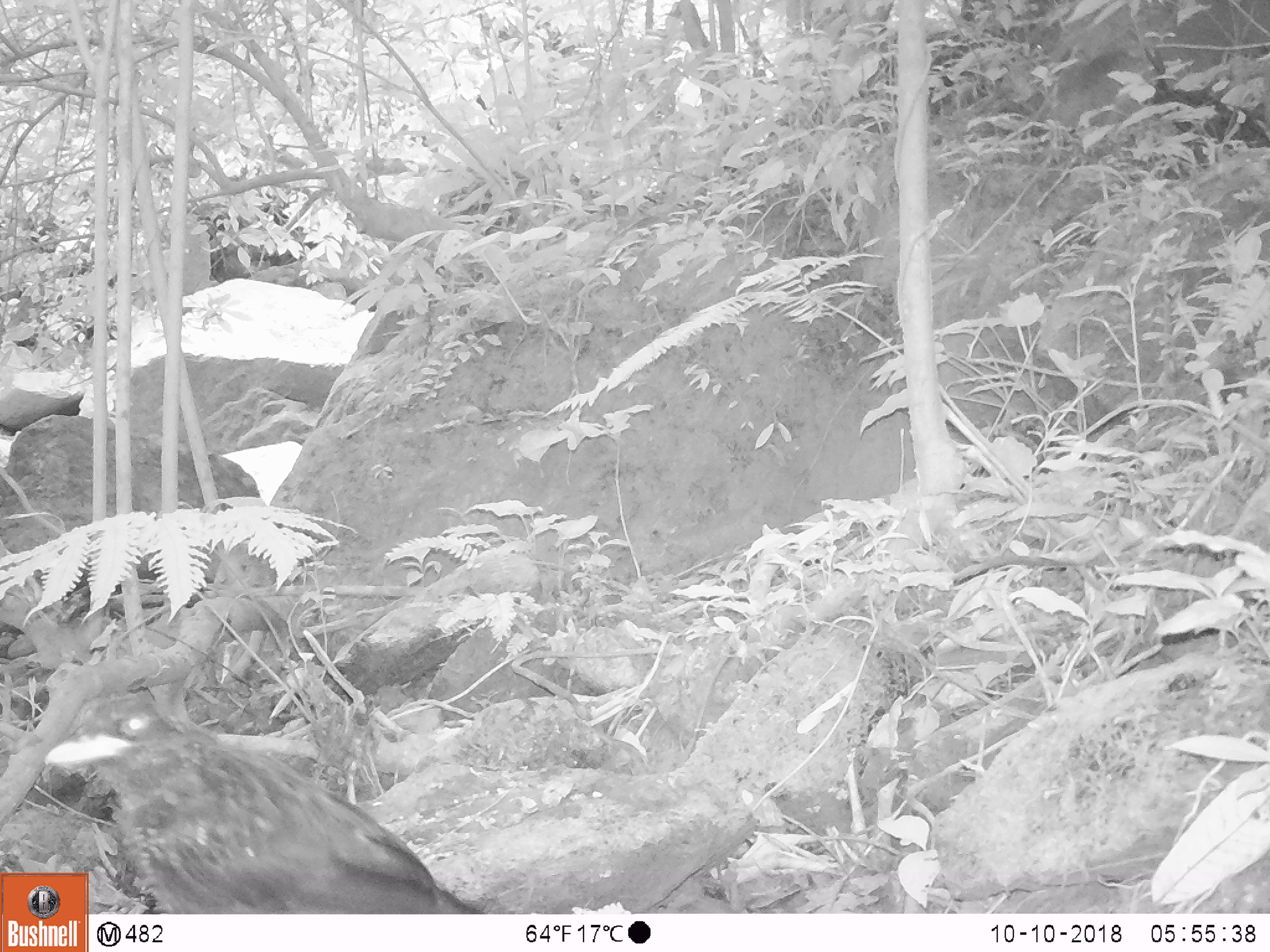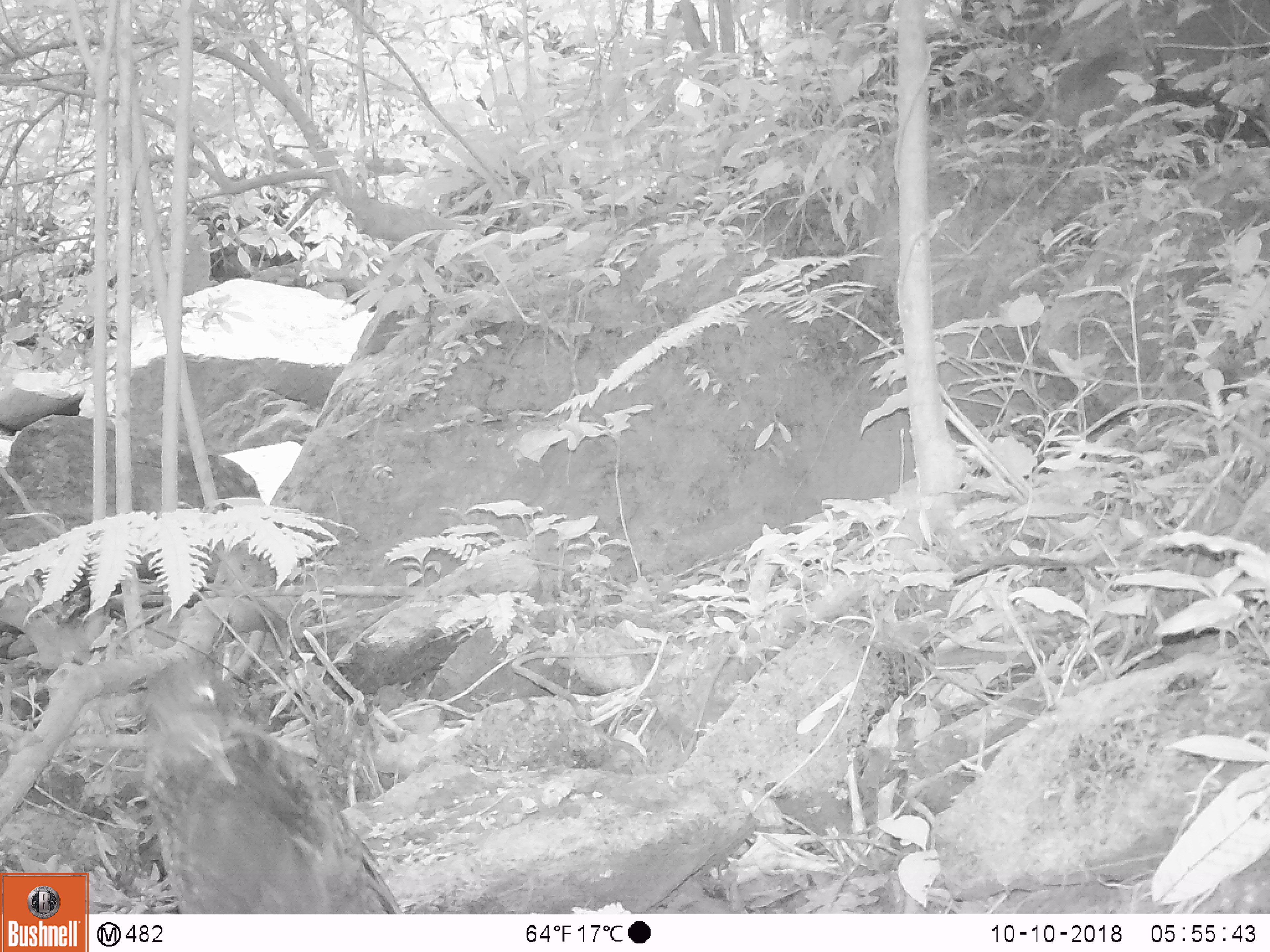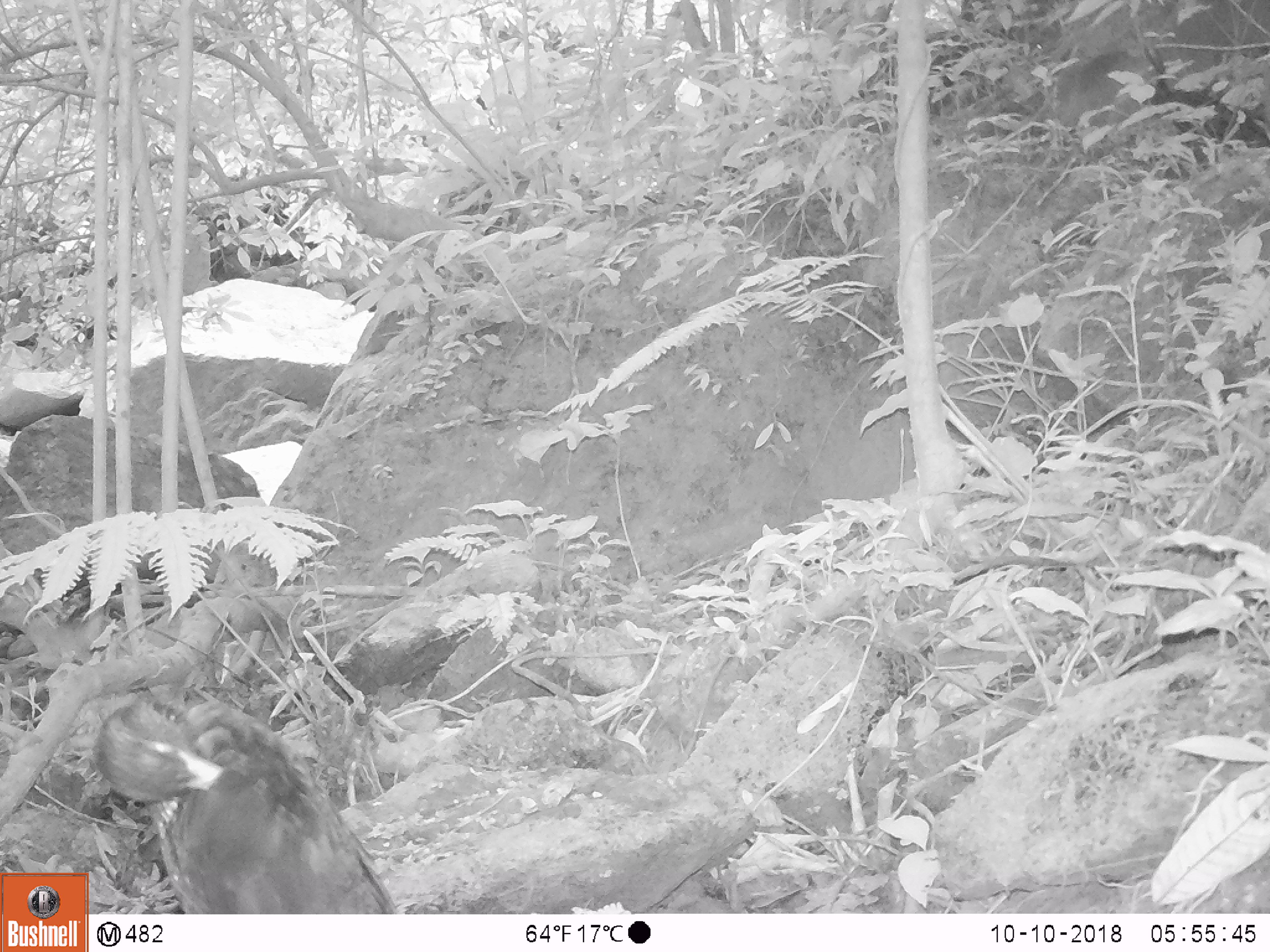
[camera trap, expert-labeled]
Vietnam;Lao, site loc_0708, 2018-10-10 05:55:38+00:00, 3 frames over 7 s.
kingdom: Animalia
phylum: Chordata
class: Aves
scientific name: Aves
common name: bird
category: unidentified bird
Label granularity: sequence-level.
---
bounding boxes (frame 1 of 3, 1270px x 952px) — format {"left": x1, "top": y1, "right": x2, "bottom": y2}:
unidentified bird: {"left": 43, "top": 687, "right": 485, "bottom": 914}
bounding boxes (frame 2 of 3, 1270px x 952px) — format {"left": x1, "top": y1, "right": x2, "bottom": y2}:
unidentified bird: {"left": 140, "top": 654, "right": 402, "bottom": 914}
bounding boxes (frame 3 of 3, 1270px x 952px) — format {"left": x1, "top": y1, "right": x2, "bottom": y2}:
unidentified bird: {"left": 91, "top": 698, "right": 400, "bottom": 914}